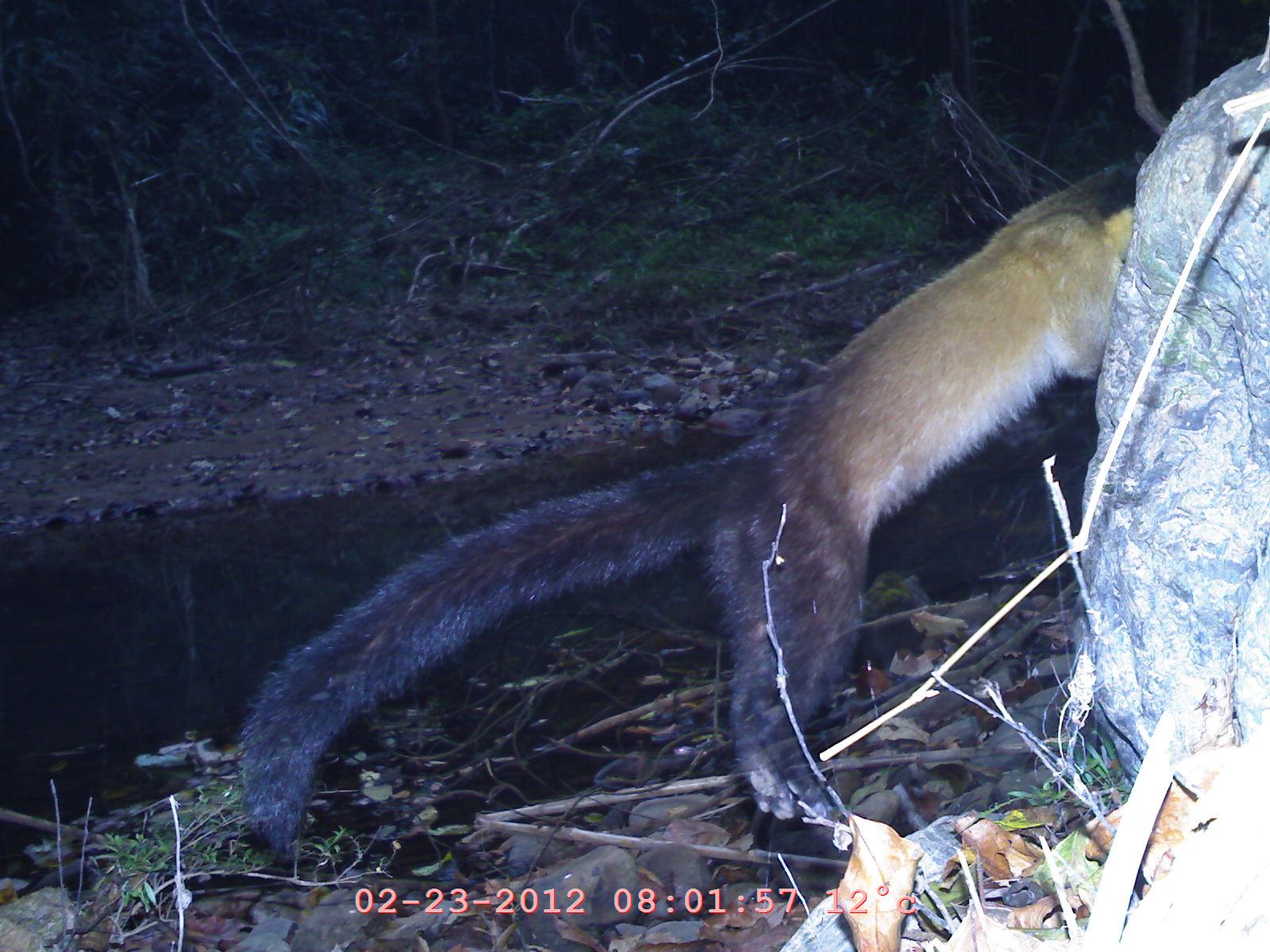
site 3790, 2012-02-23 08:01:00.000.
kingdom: Animalia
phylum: Chordata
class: Mammalia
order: Carnivora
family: Mustelidae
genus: Martes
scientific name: Martes flavigula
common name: yellow-throated marten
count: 1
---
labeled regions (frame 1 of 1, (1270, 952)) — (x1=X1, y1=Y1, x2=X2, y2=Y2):
martes flavigula: (x1=230, y1=155, x2=1171, y2=855)